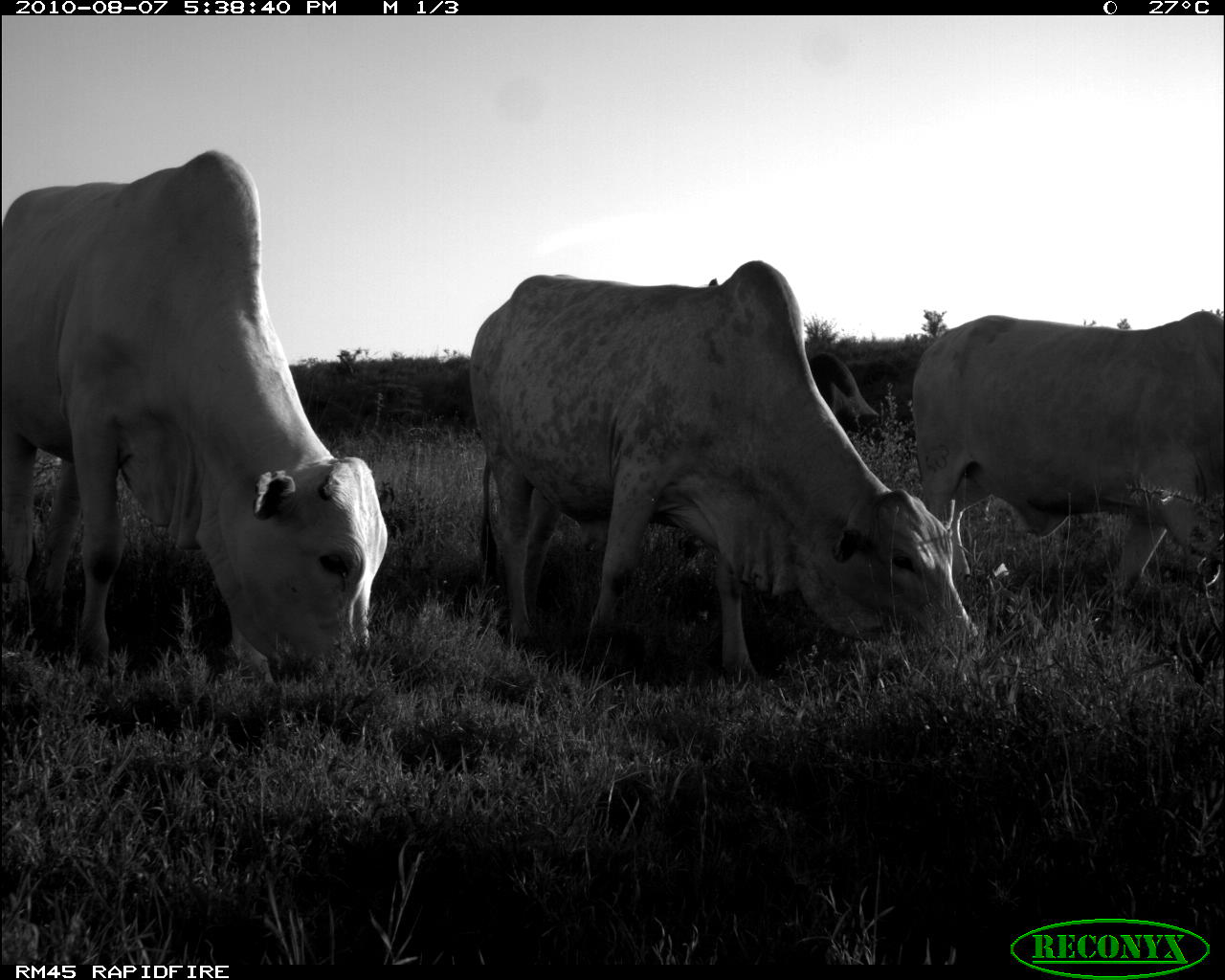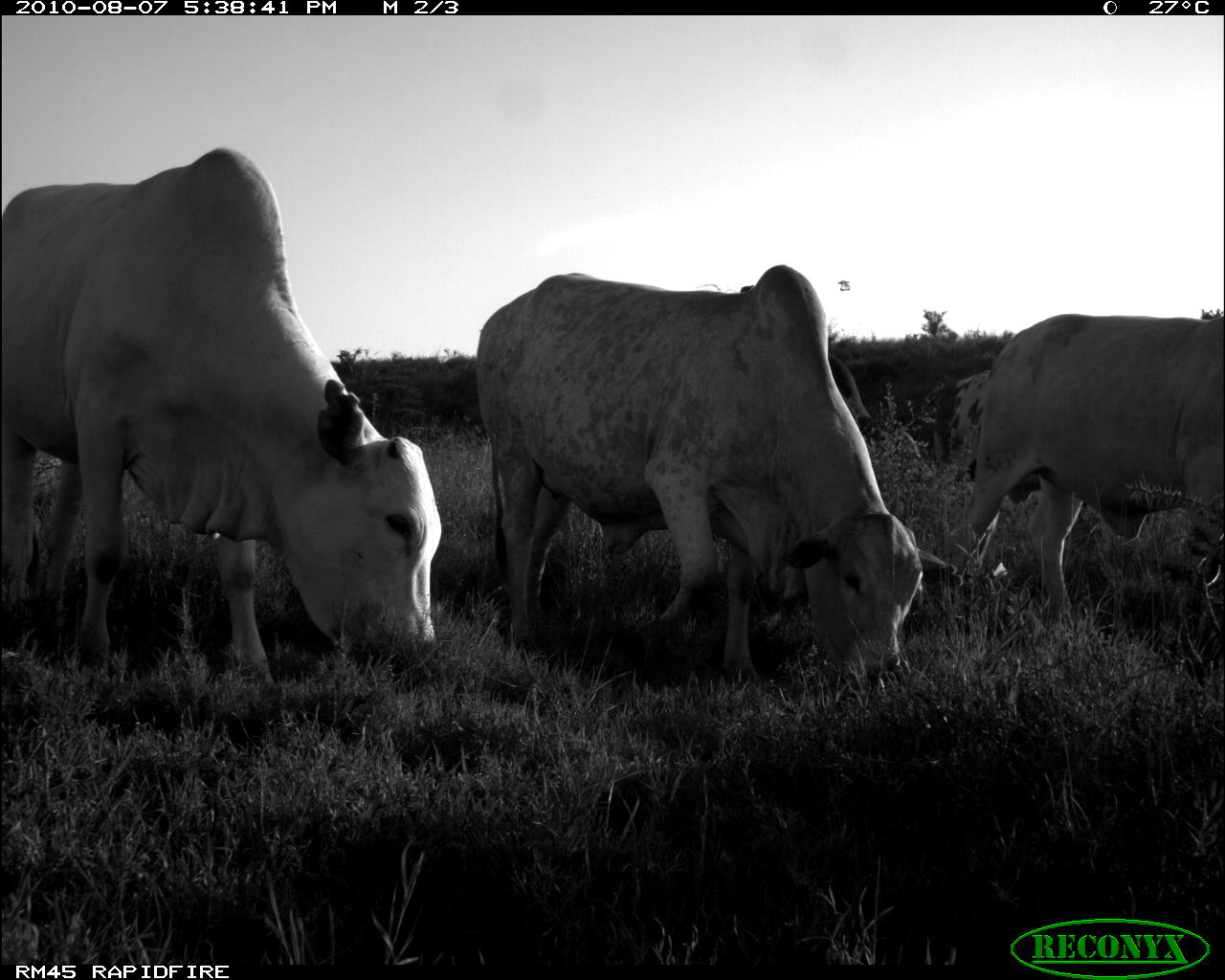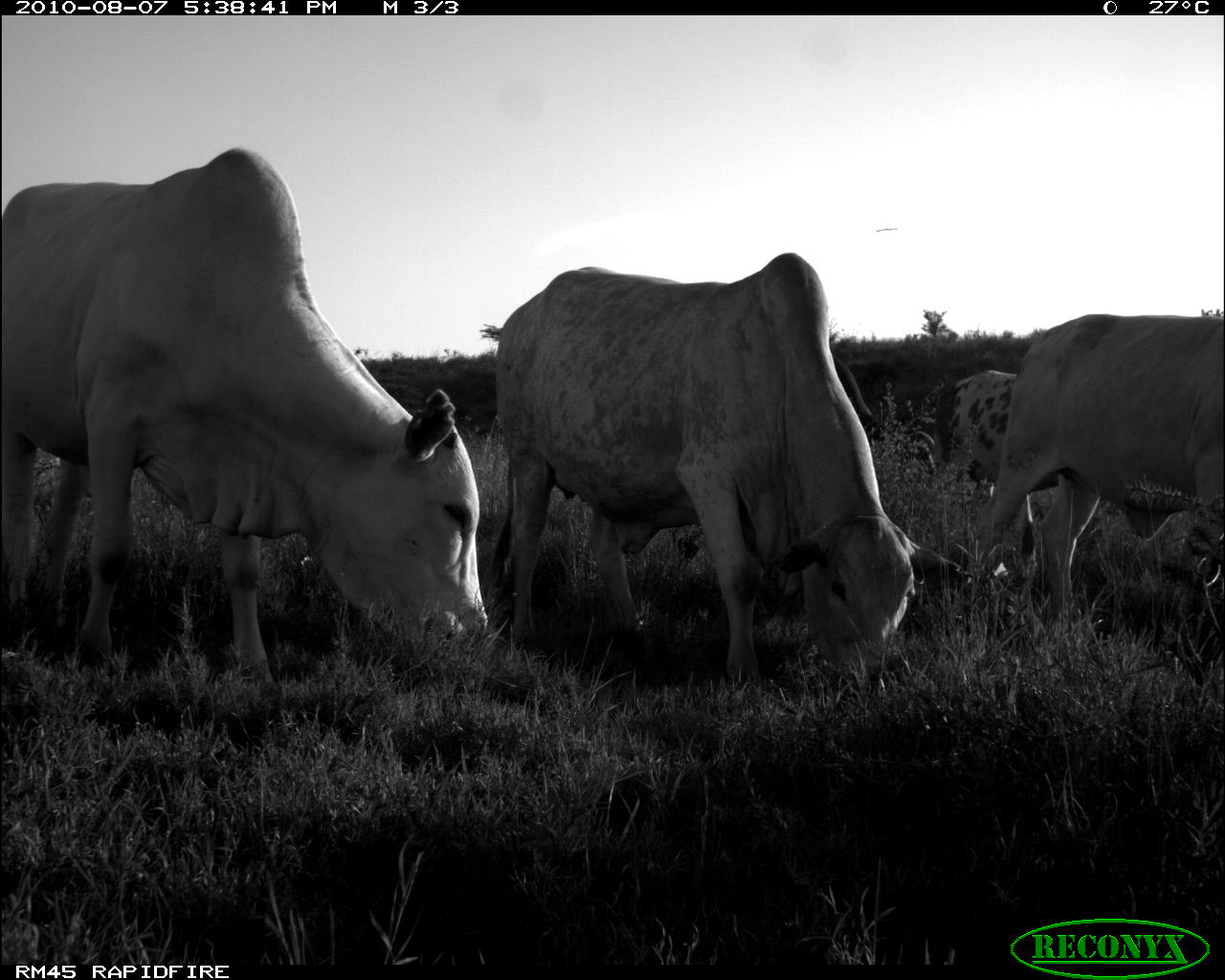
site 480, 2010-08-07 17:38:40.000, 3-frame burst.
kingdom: Animalia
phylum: Chordata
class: Mammalia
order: Artiodactyla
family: Bovidae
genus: Bos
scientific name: Bos taurus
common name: domestic cattle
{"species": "Bos taurus (domestic cattle)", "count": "4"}